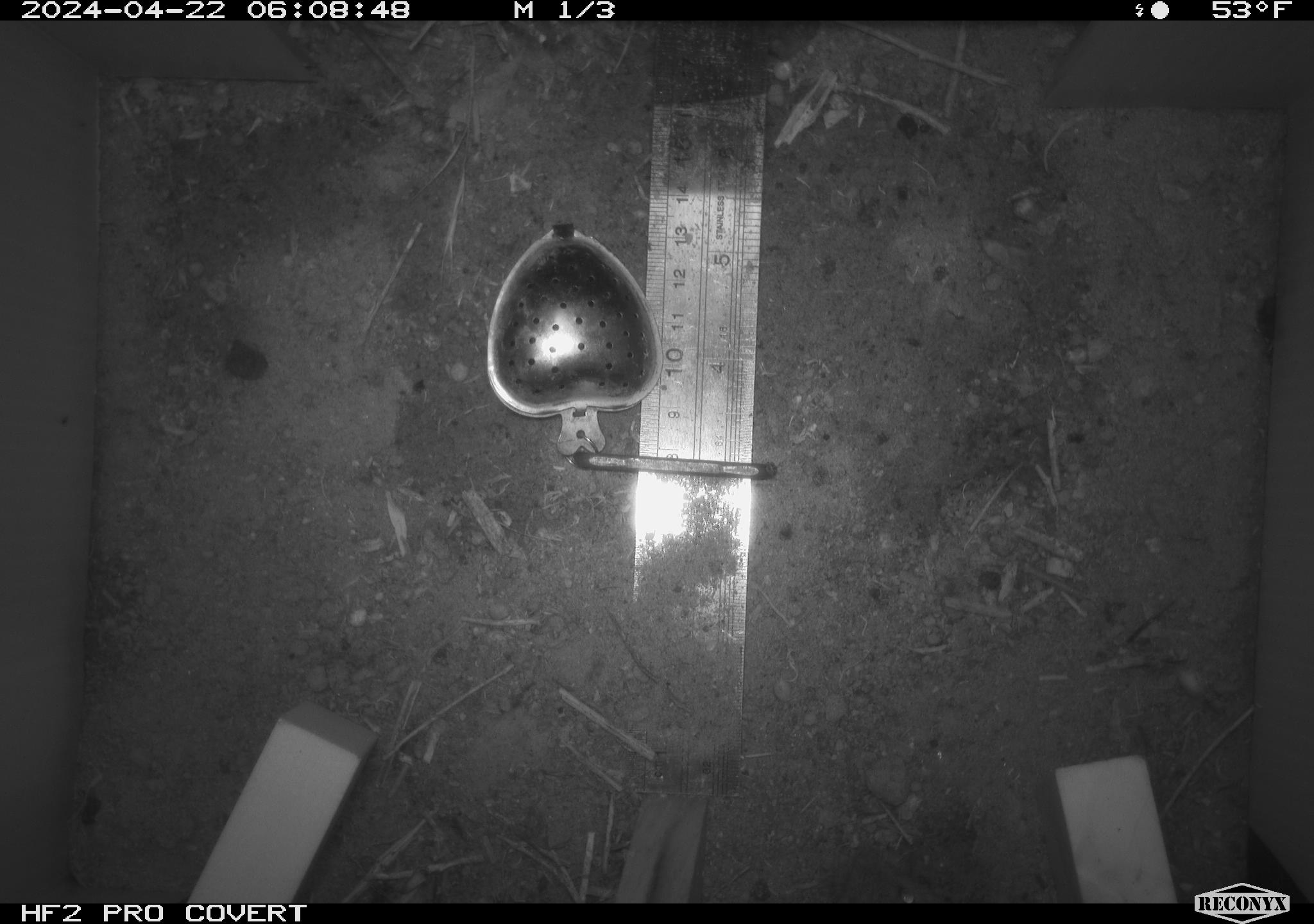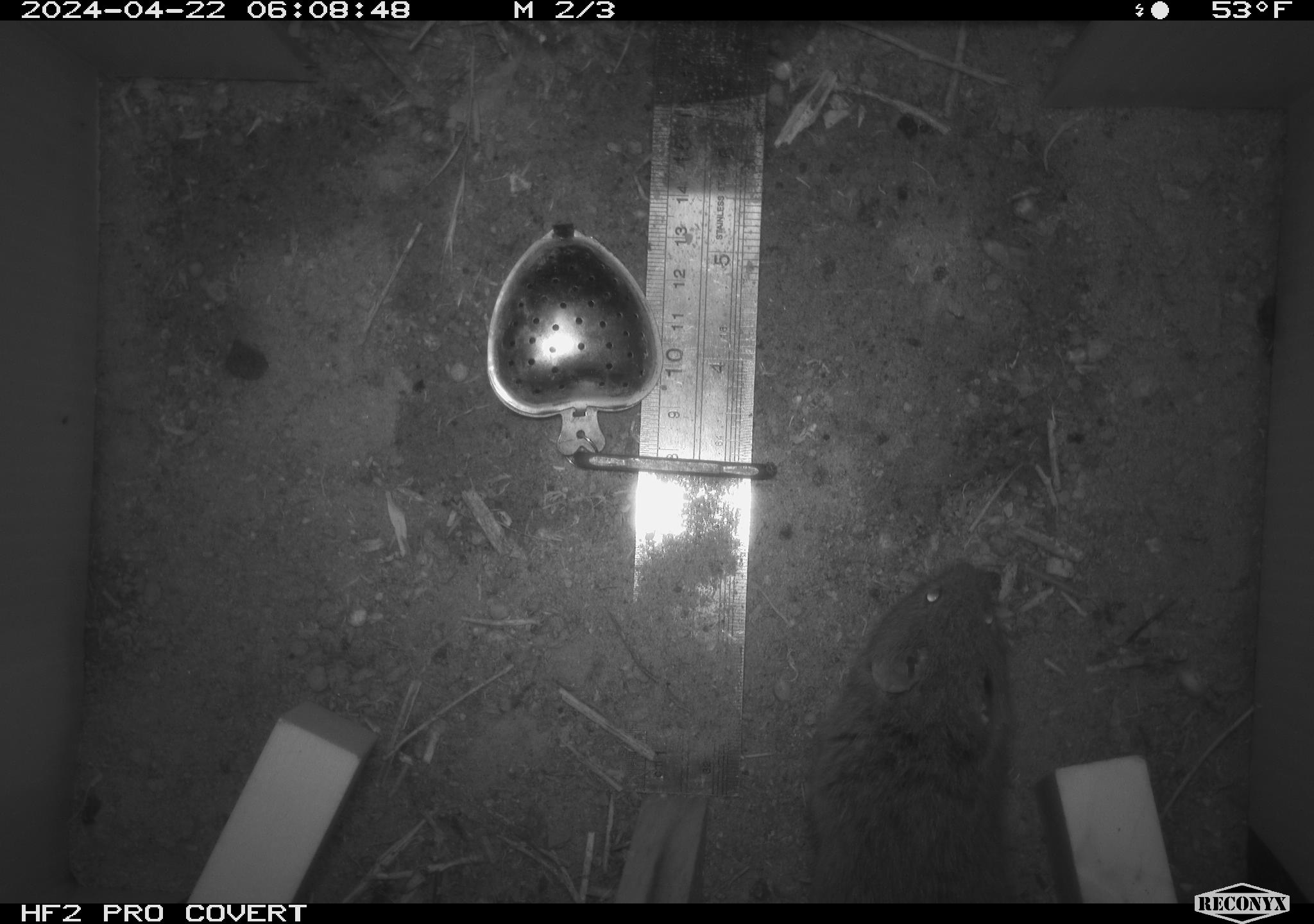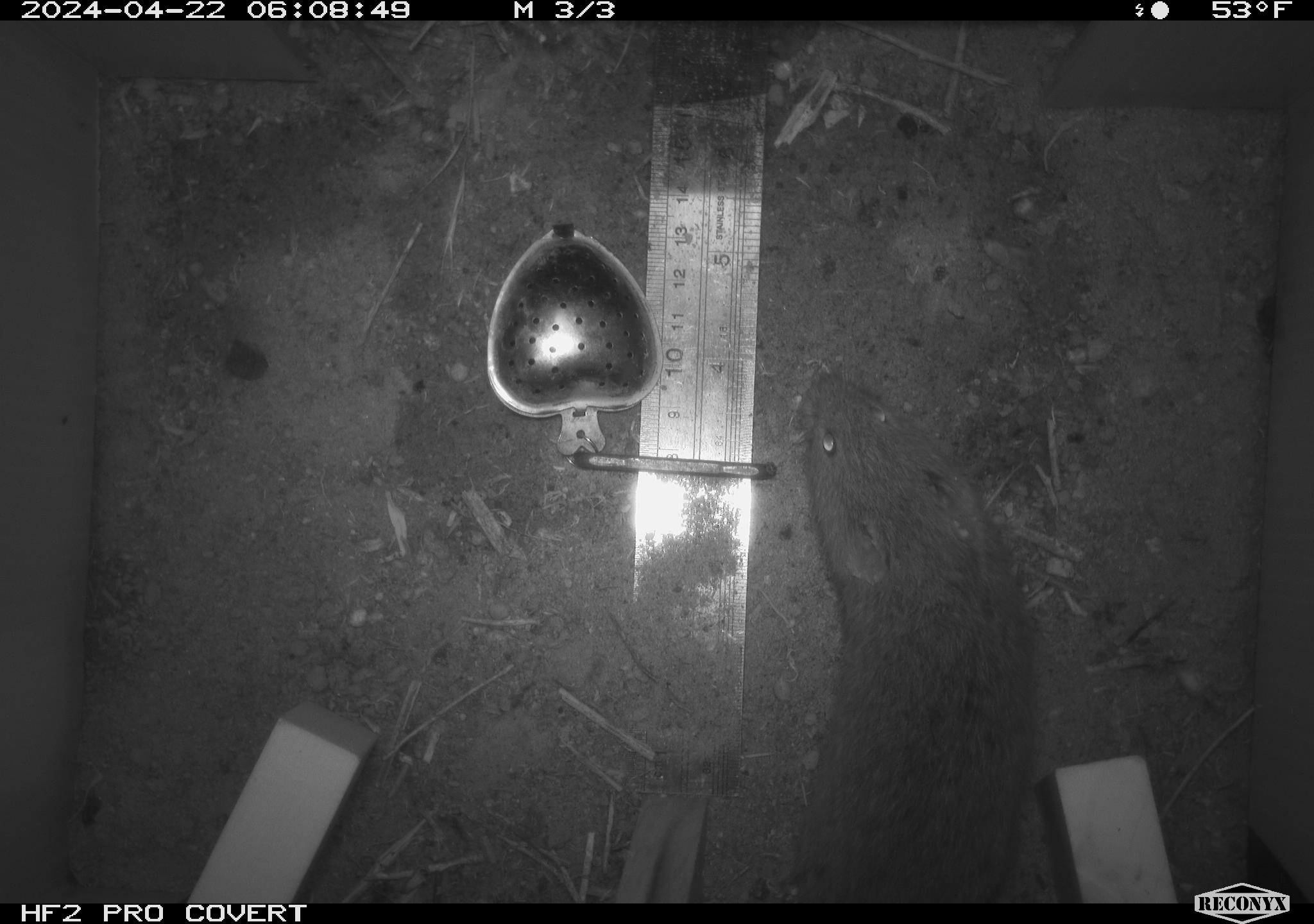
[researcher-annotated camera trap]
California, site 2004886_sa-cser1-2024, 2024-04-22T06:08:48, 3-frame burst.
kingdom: Animalia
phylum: Chordata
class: Mammalia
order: Rodentia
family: Cricetidae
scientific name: Cricetidae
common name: hamsters, voles, lemmings, and allies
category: cricetidae family